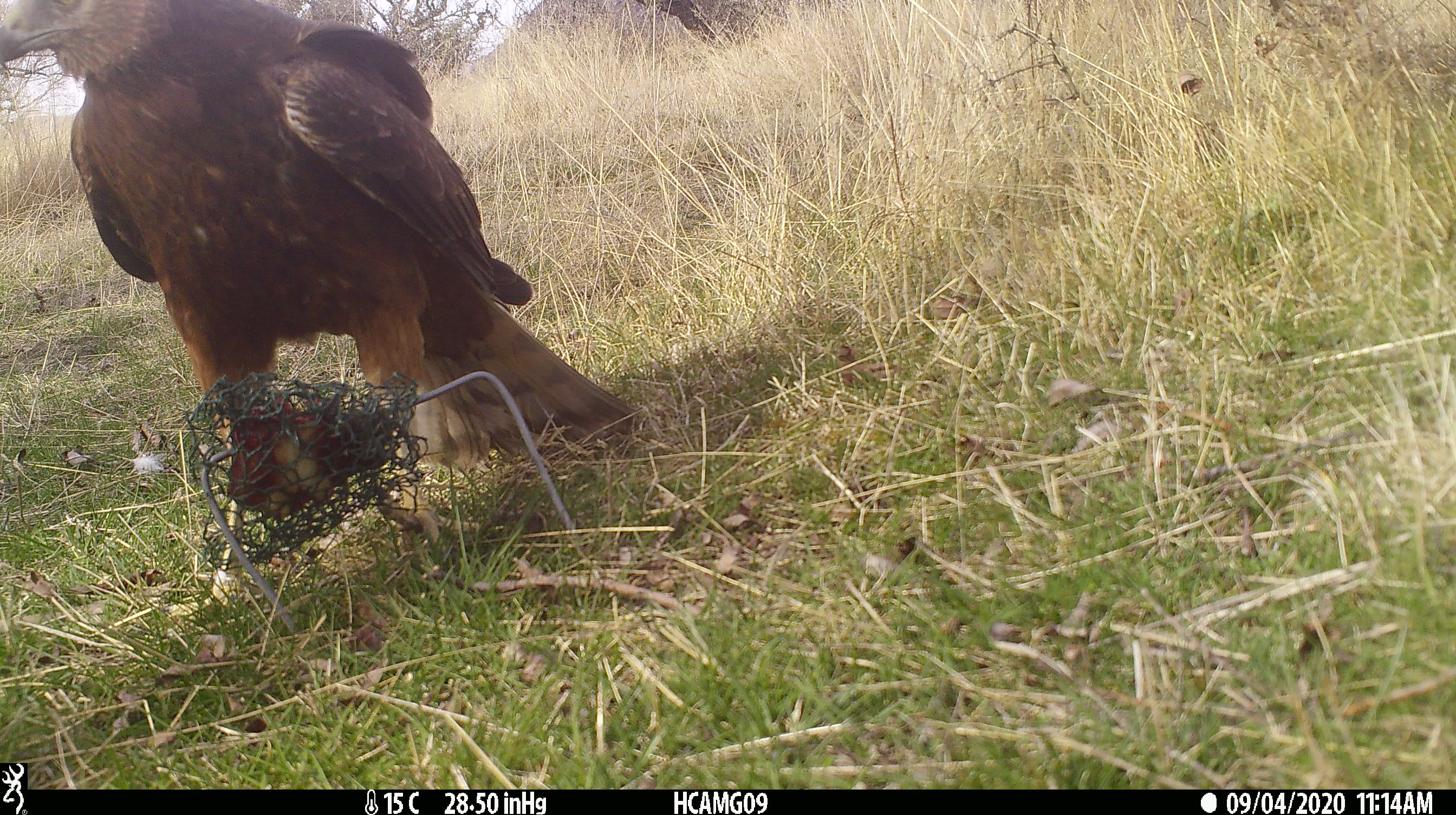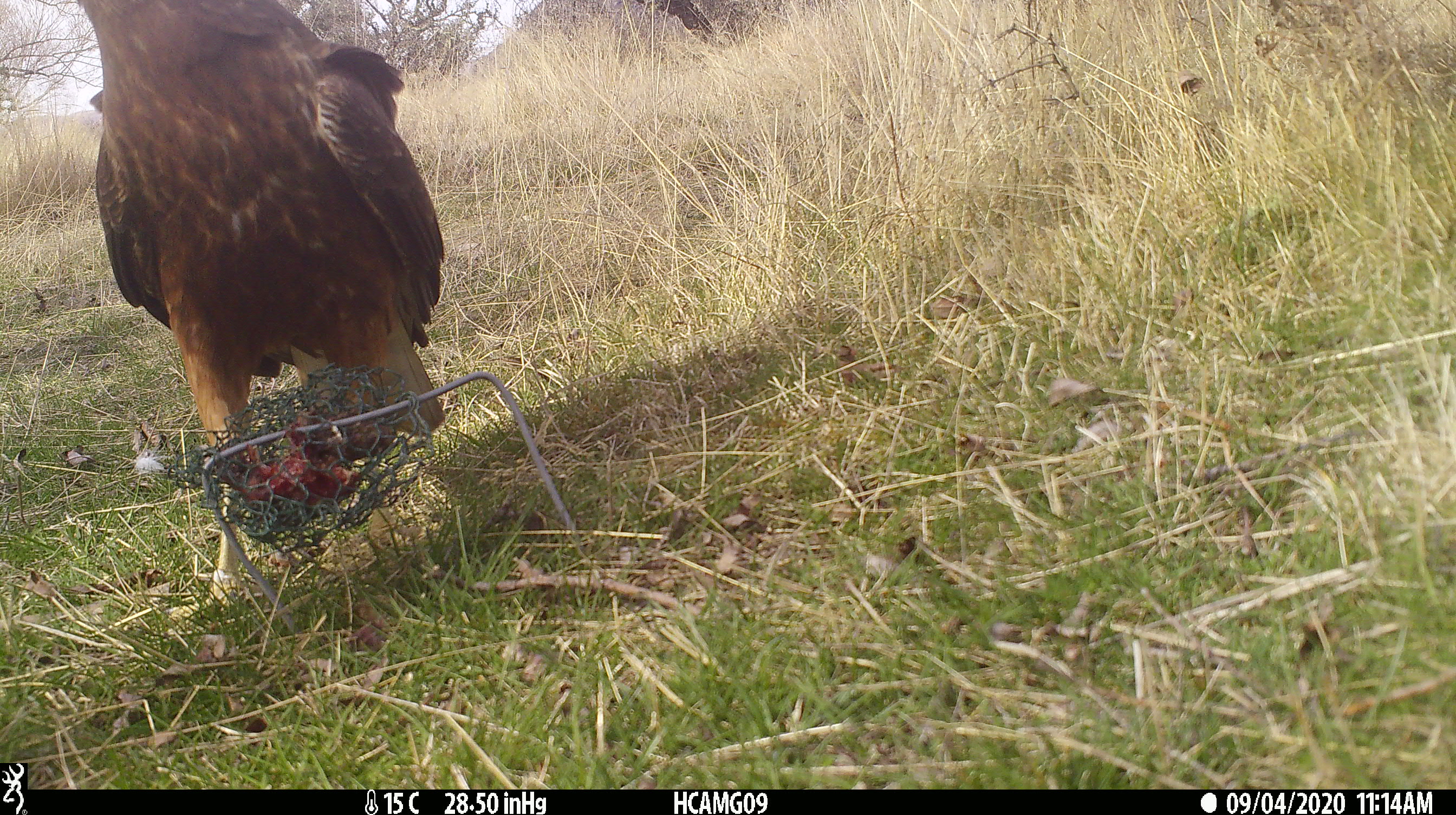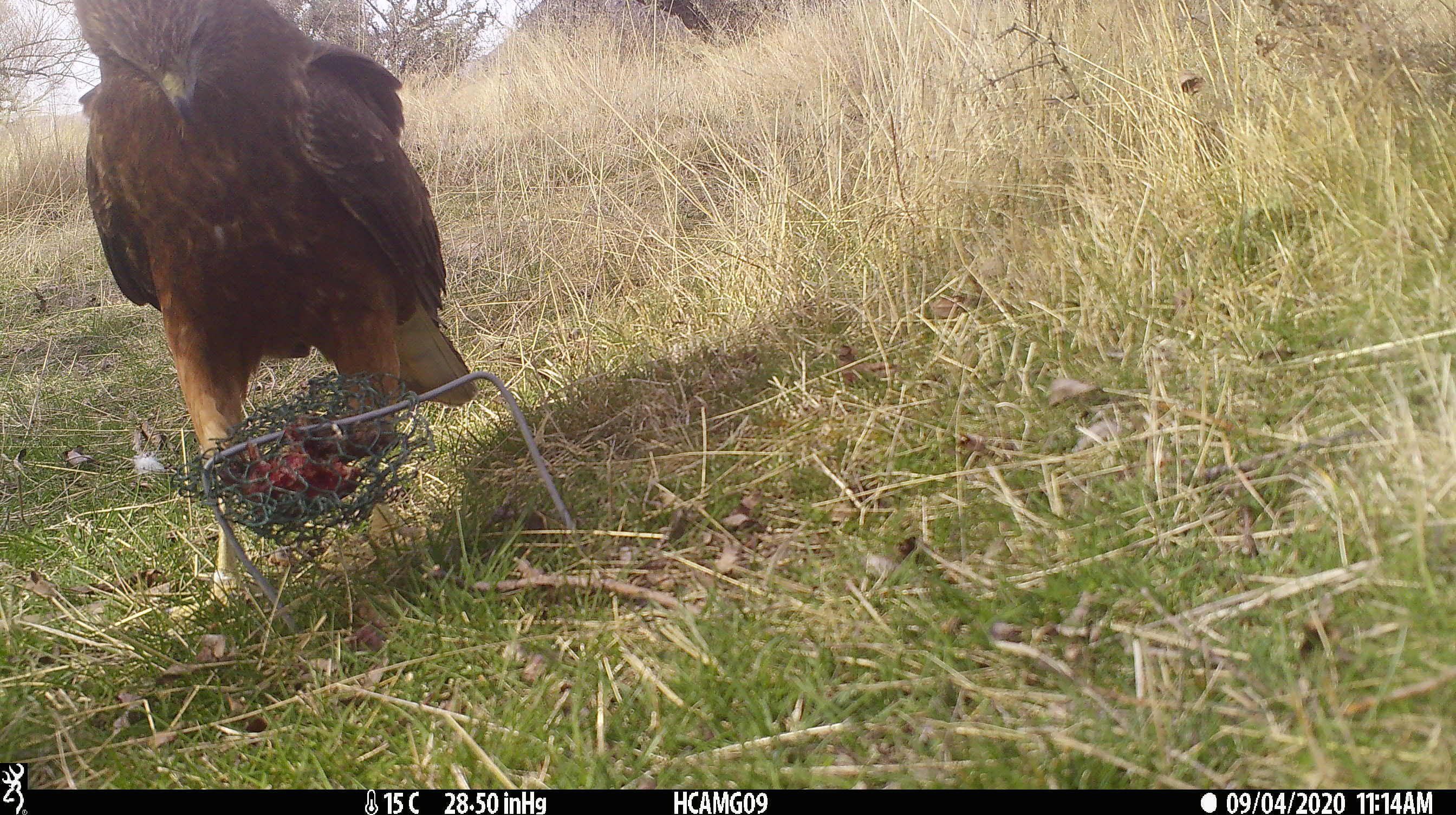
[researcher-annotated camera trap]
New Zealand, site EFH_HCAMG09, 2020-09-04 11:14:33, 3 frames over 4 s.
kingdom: Animalia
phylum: Chordata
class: Aves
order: Accipitriformes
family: Accipitridae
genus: Circus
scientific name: Circus approximans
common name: swamp harrier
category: harrier